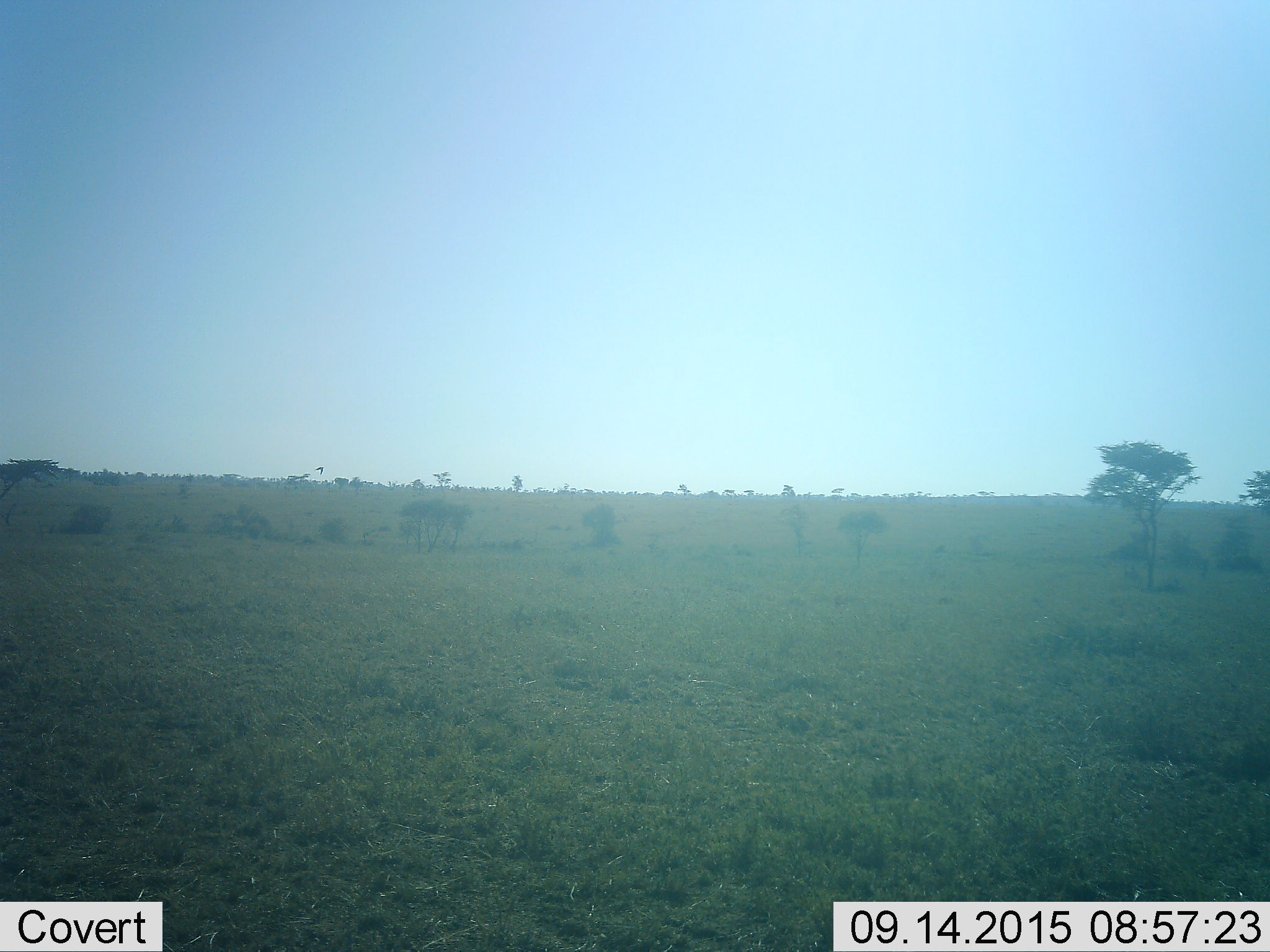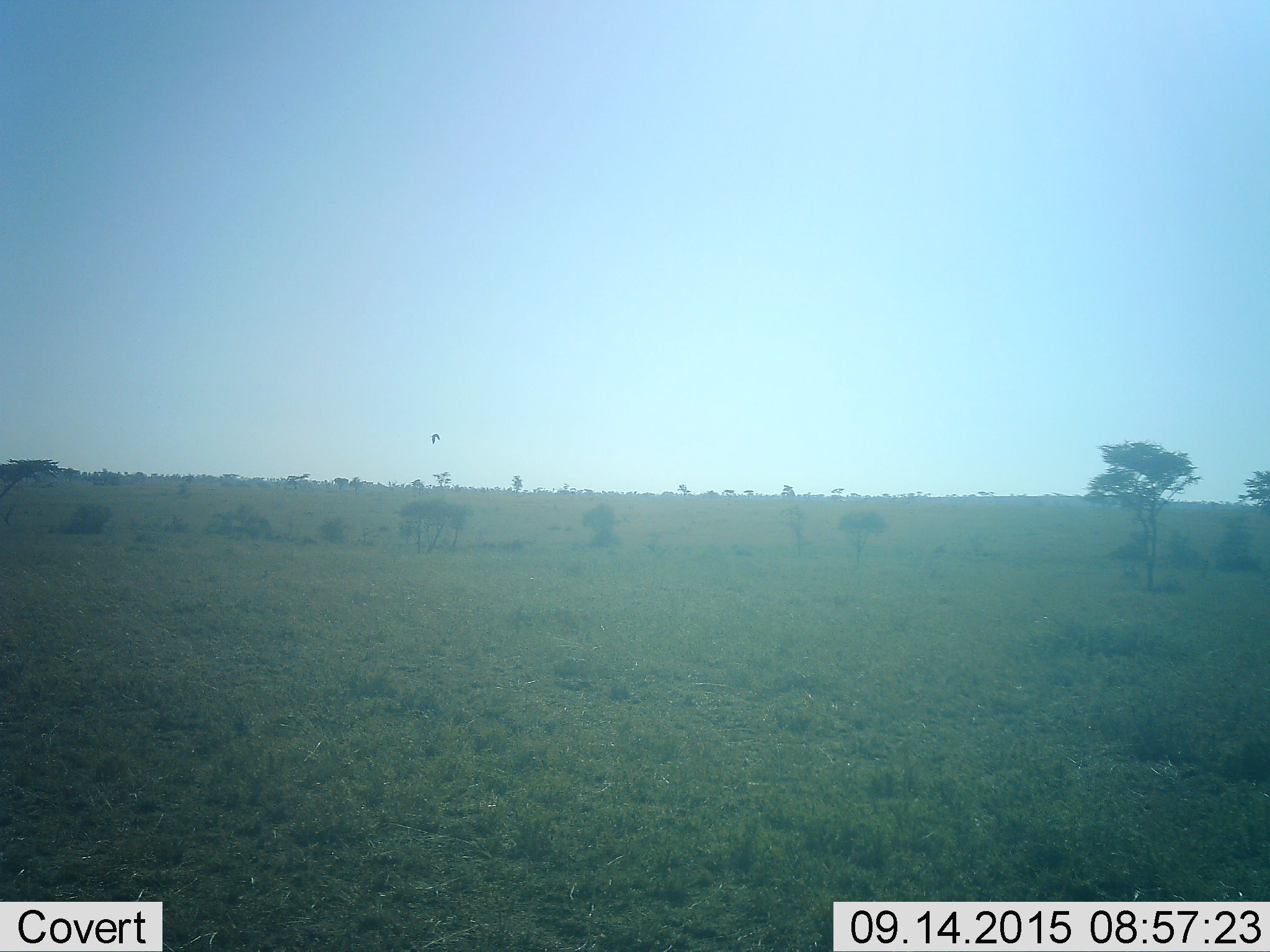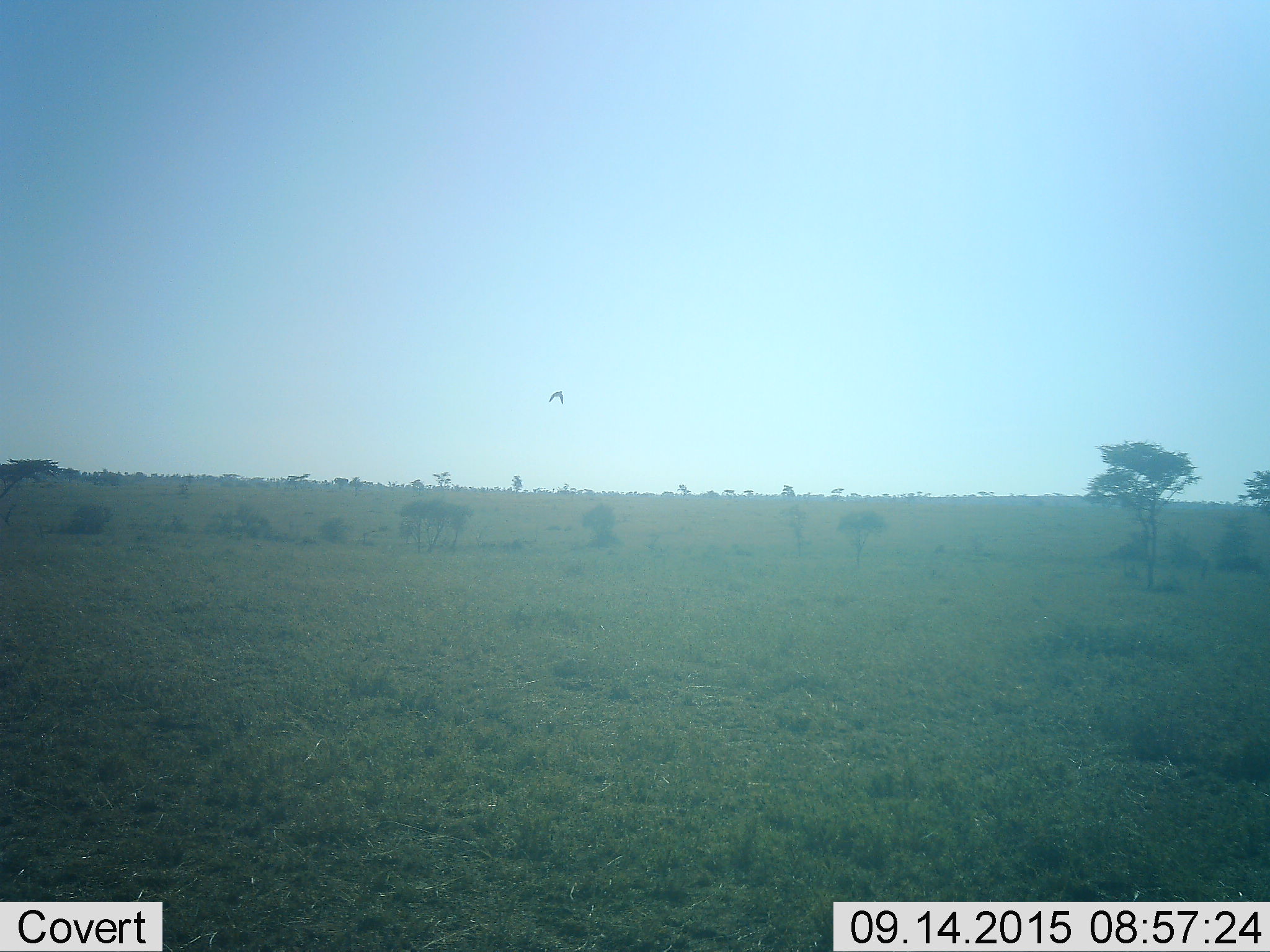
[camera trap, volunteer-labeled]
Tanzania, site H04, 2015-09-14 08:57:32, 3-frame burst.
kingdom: Animalia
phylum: Chordata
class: Aves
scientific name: Aves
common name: bird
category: otherbird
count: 1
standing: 0%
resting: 0%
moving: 100%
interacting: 0%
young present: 0%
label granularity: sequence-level